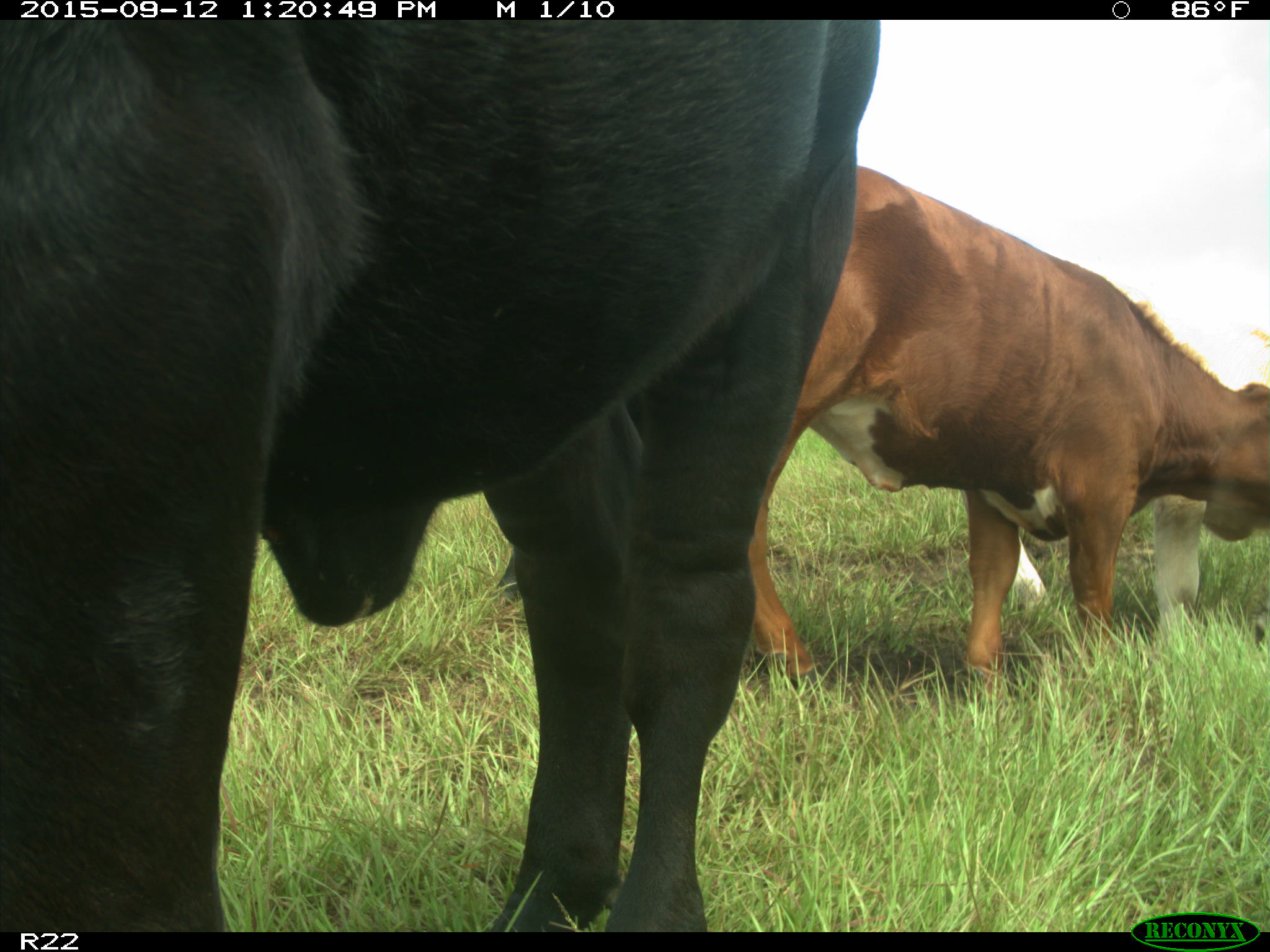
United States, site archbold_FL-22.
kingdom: Animalia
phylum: Chordata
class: Mammalia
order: Artiodactyla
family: Bovidae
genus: Bos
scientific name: Bos taurus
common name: domestic cow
Bos taurus (domestic cow).